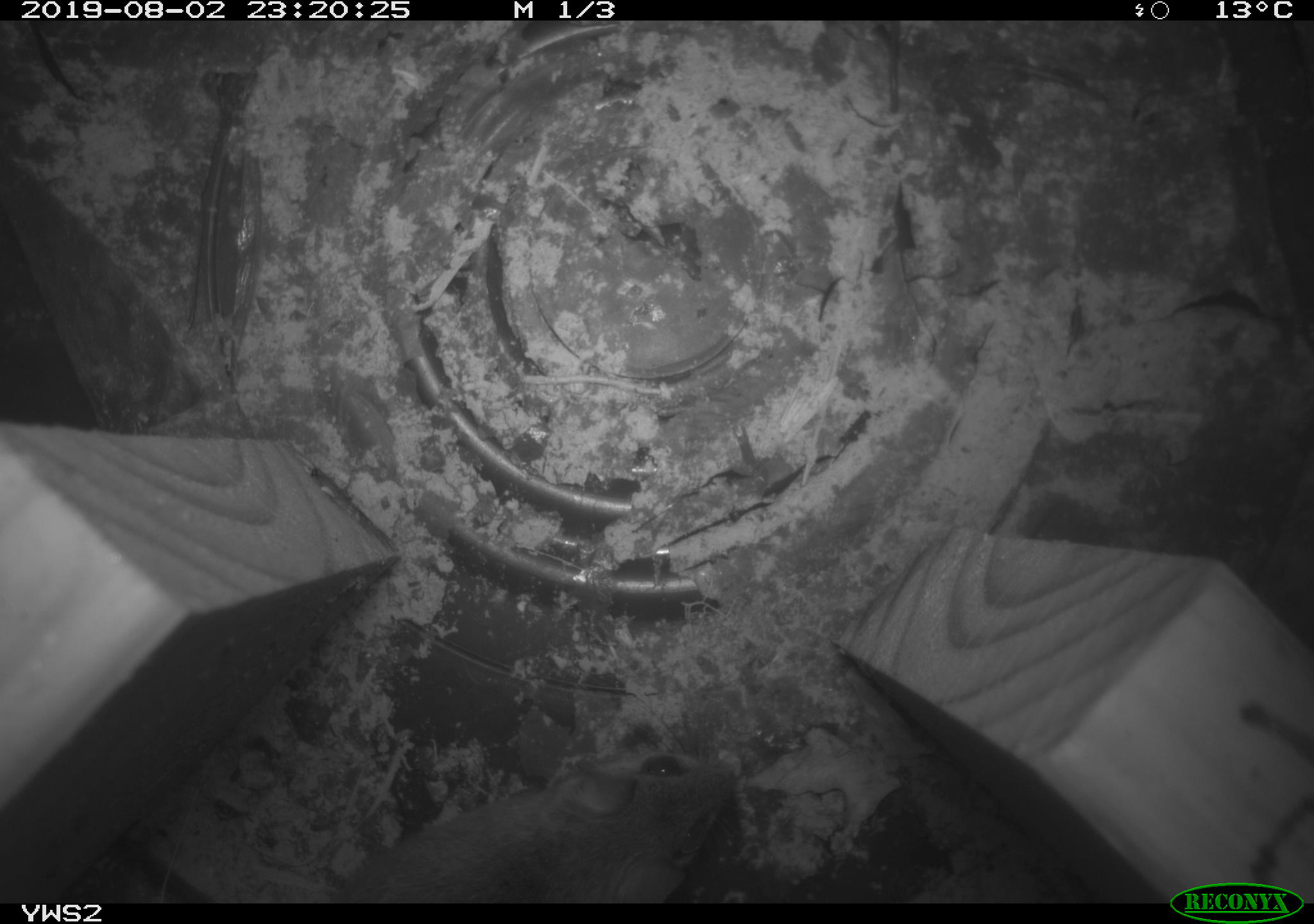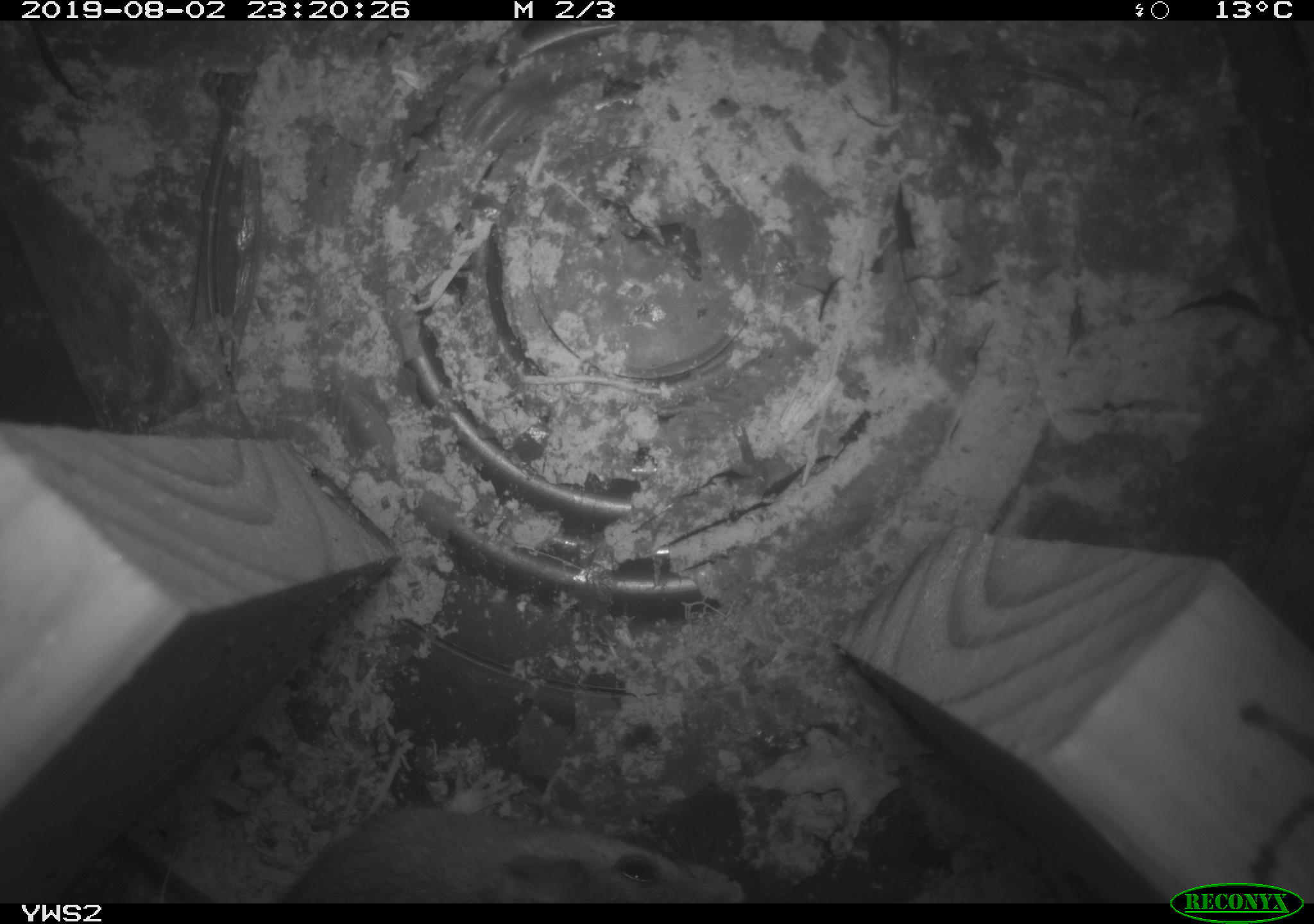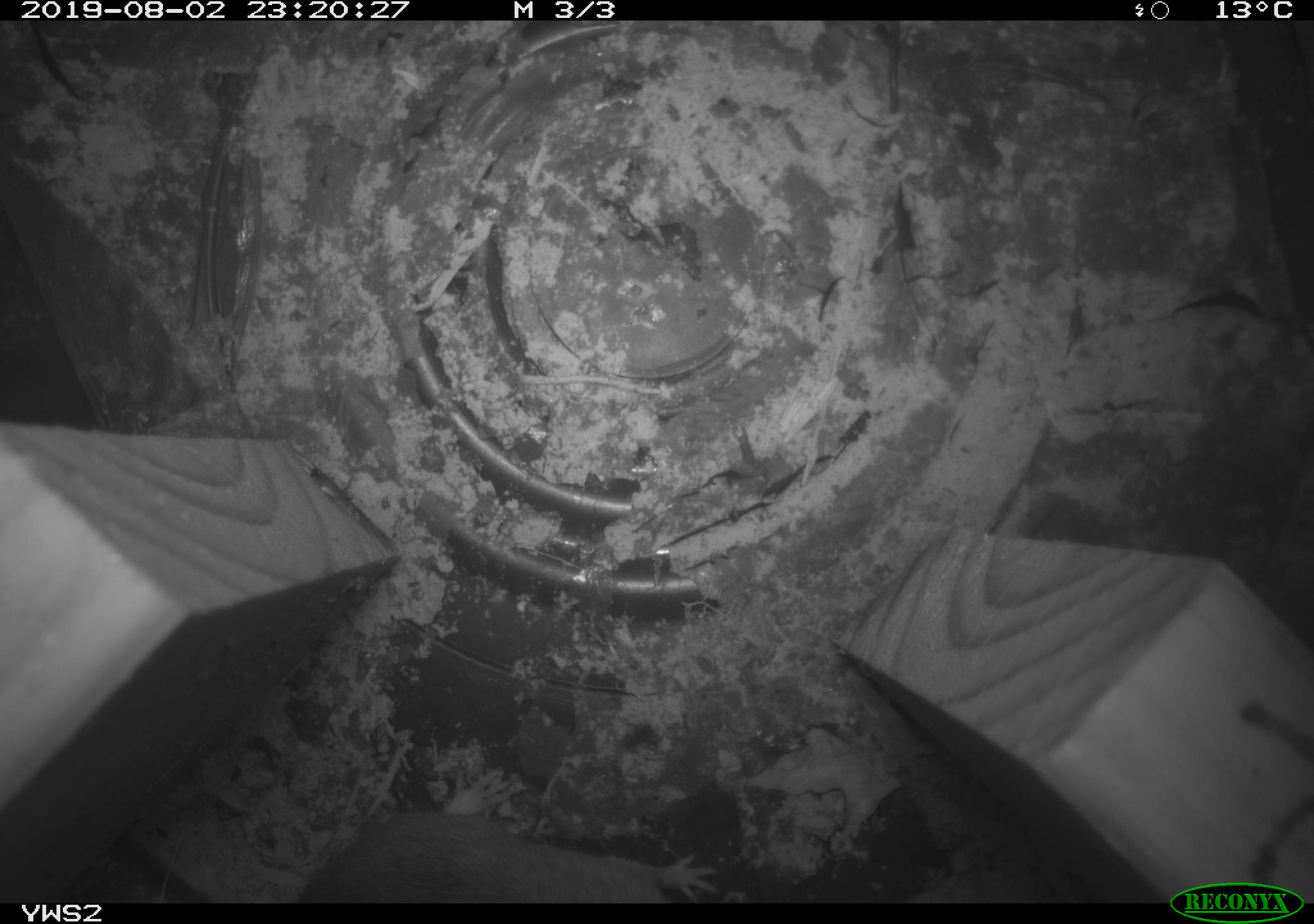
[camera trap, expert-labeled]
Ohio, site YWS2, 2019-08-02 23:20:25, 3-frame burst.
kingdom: Animalia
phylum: Chordata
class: Mammalia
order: Rodentia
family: Cricetidae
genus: Peromyscus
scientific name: Peromyscus leucopus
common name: white-footed mouse